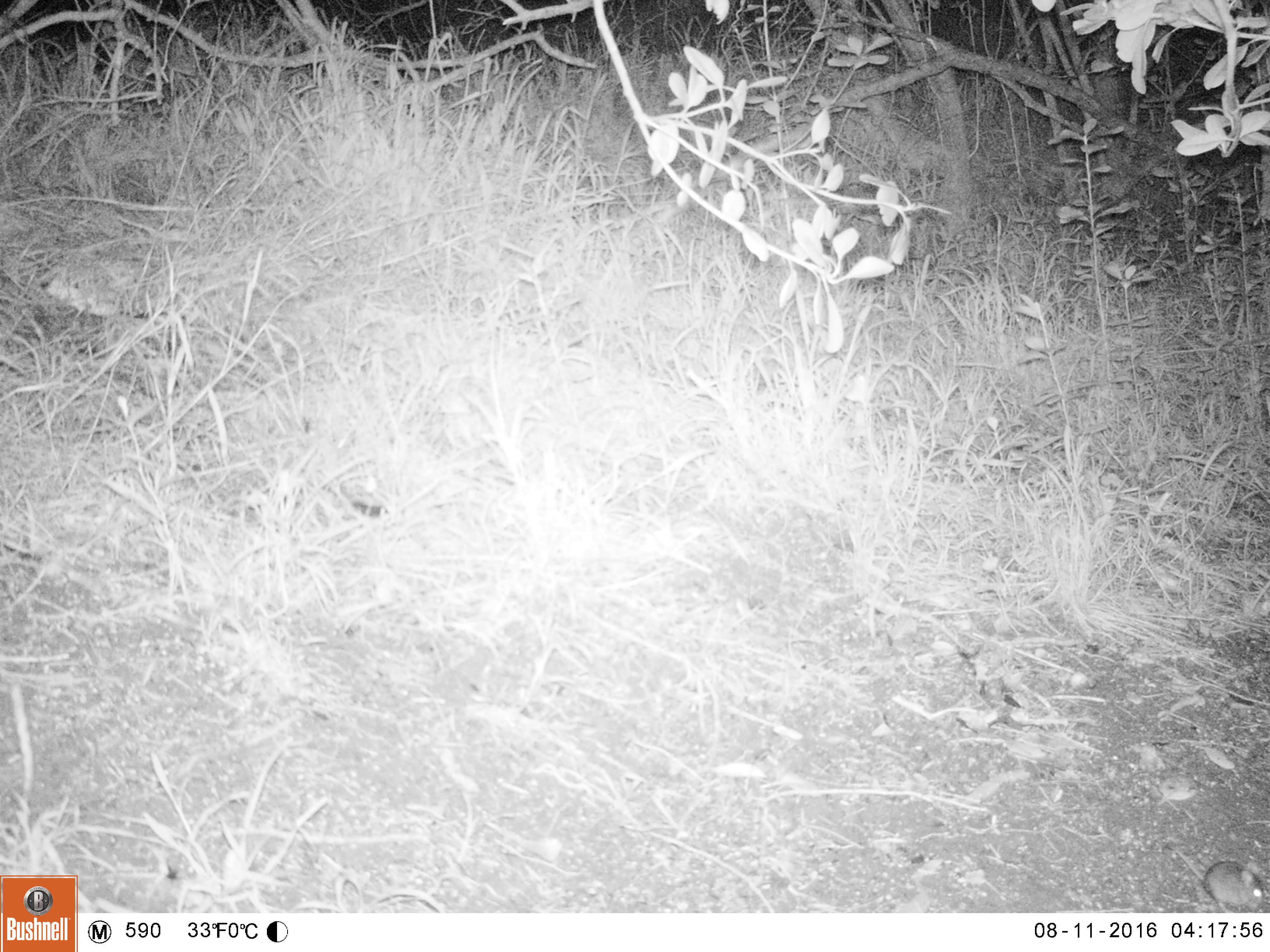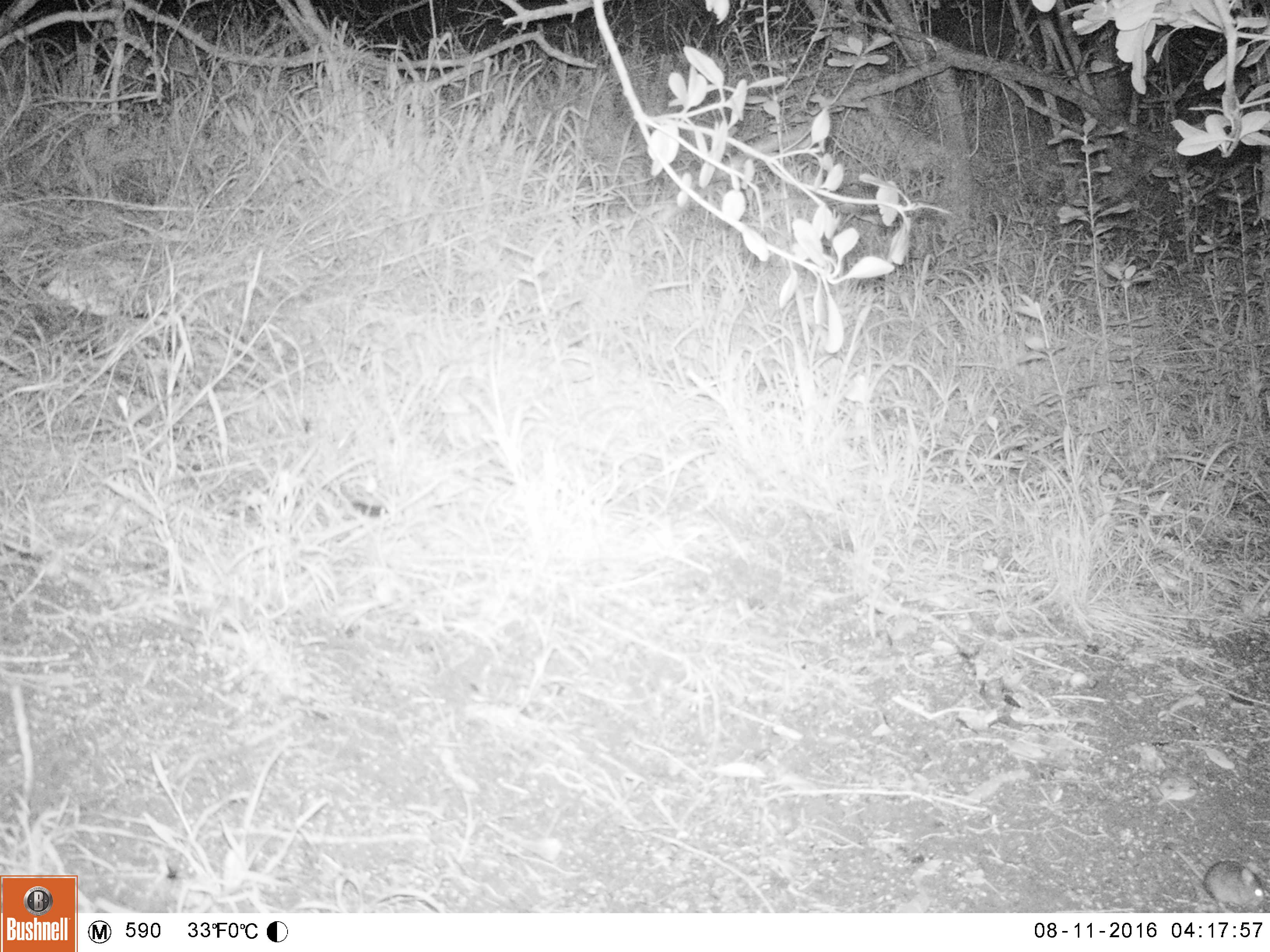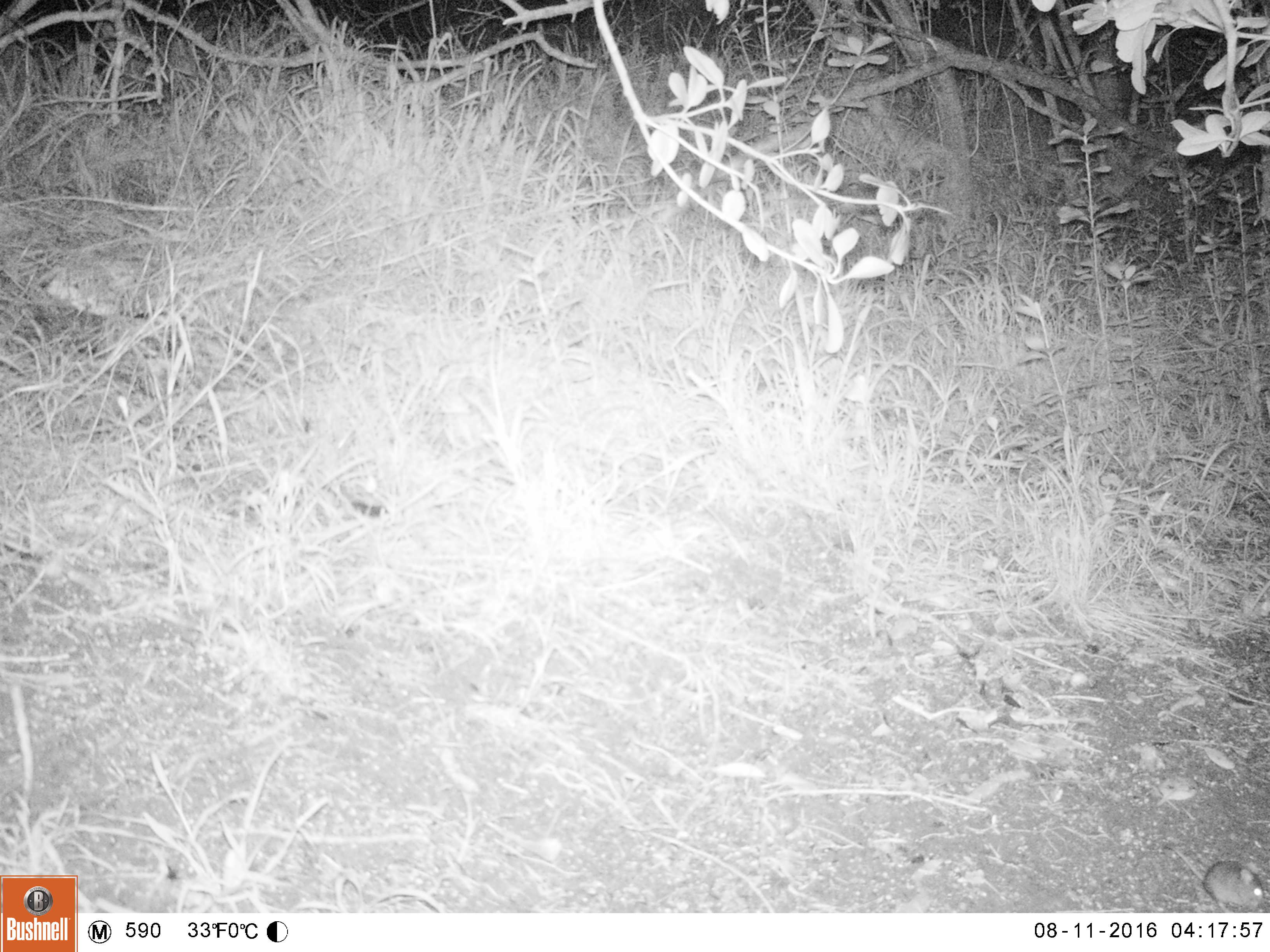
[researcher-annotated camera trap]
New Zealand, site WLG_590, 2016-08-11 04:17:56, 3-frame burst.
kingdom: Animalia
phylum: Chordata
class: Mammalia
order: Rodentia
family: Muridae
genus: Mus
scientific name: Mus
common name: mouse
Mouse (Mus).